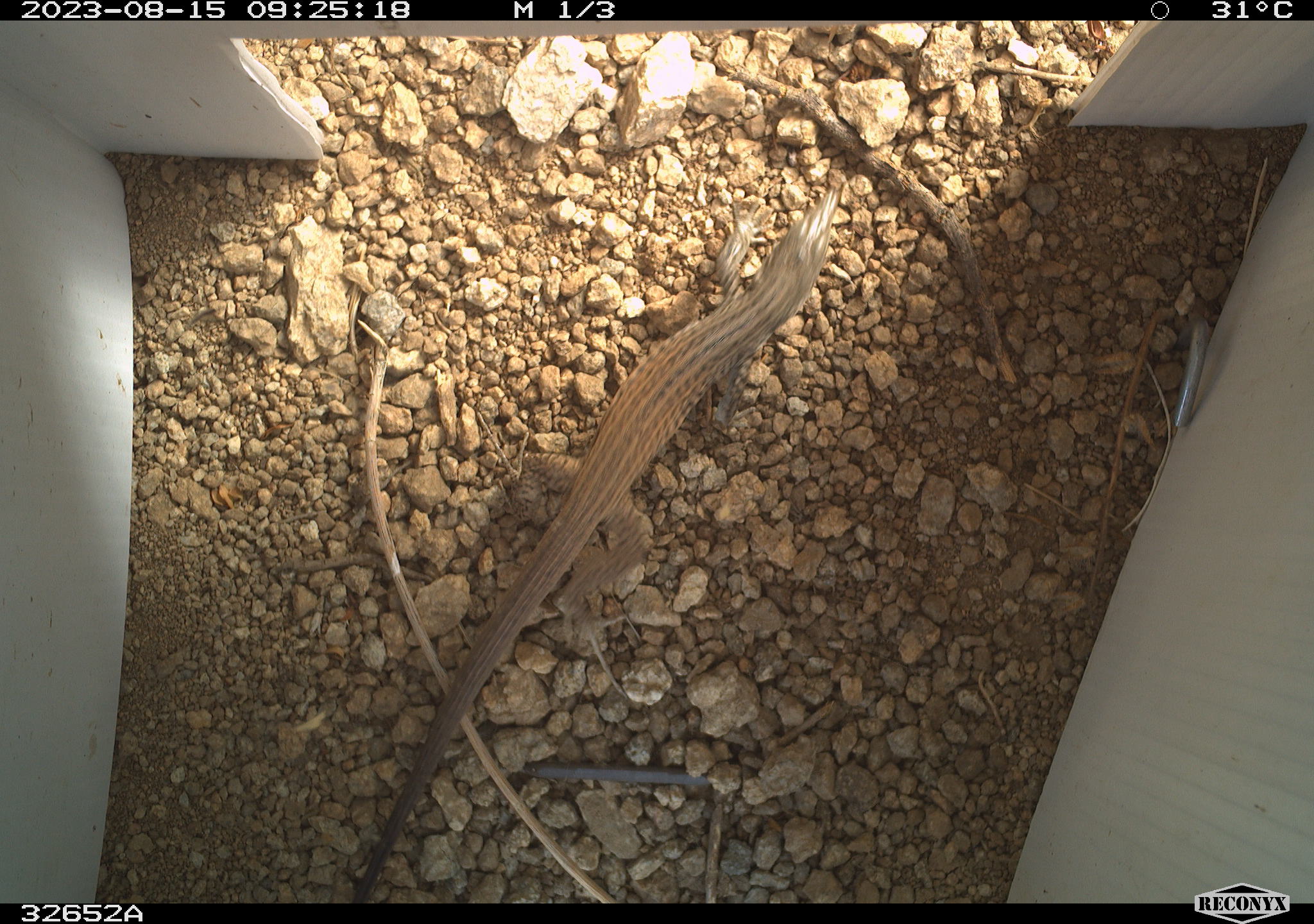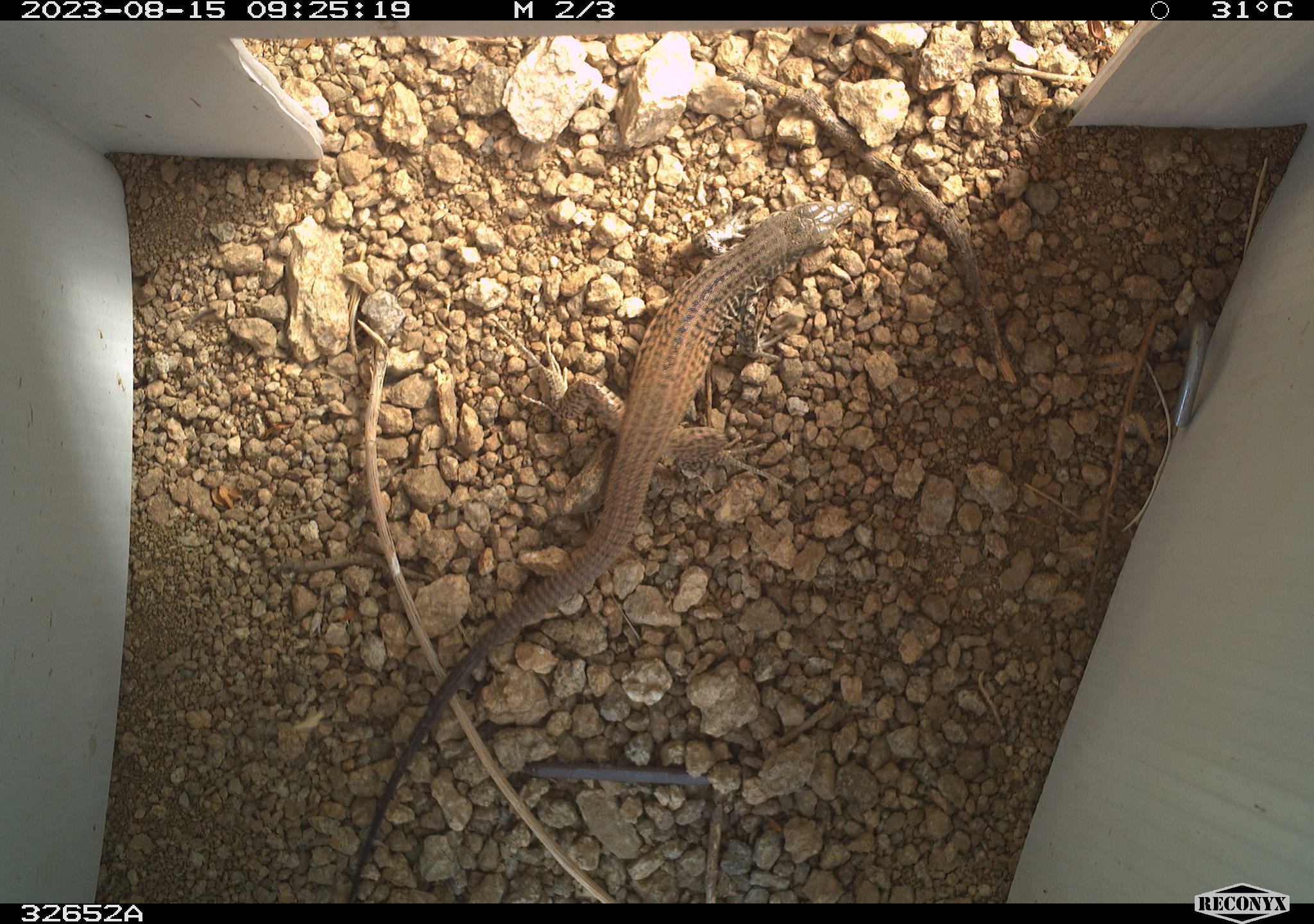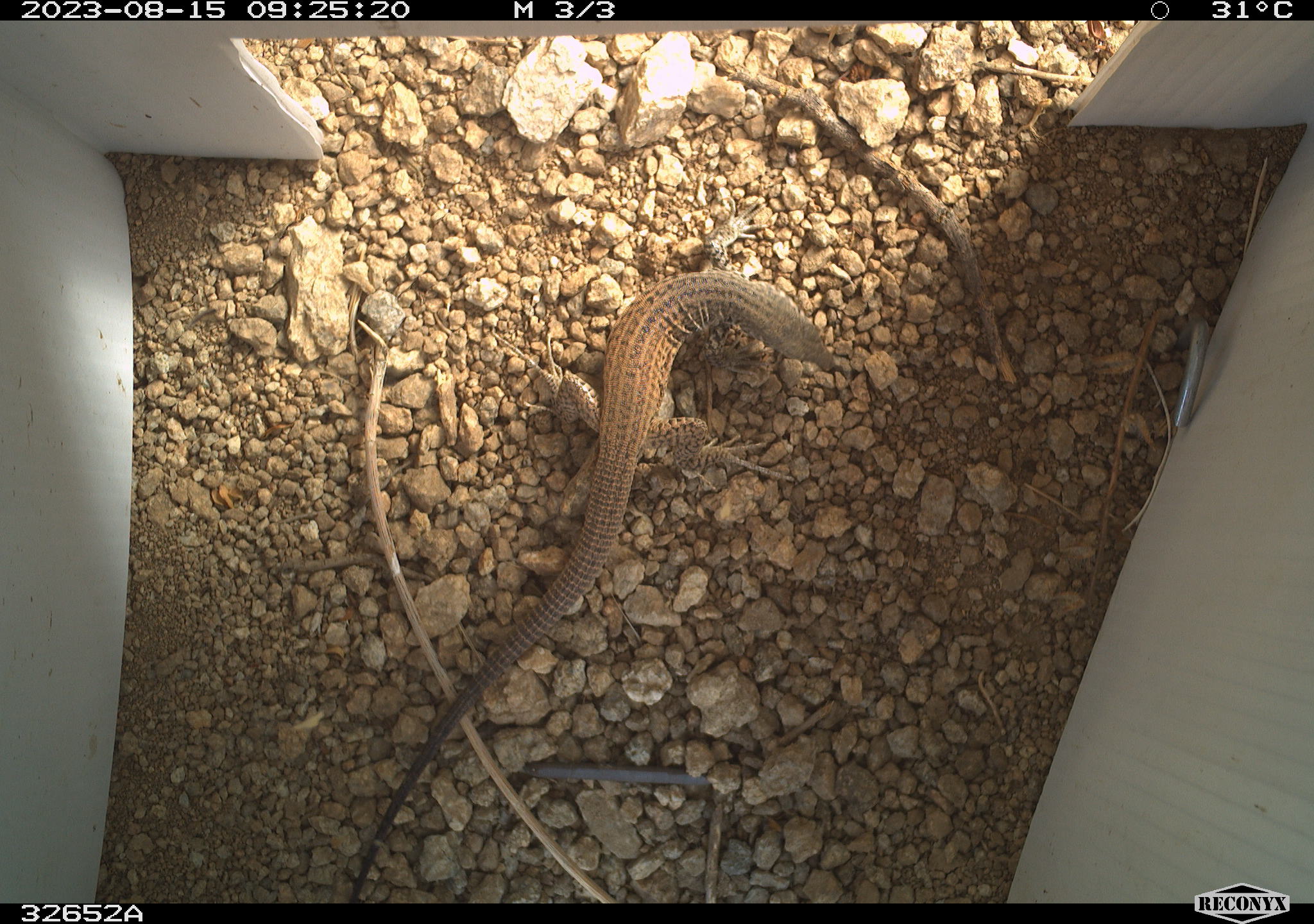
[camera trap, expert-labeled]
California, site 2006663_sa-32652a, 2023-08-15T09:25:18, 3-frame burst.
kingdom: Animalia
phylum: Chordata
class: Reptilia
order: Squamata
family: Teiidae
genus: Aspidoscelis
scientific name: Aspidoscelis tigris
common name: western whiptail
Western whiptail (Aspidoscelis tigris).